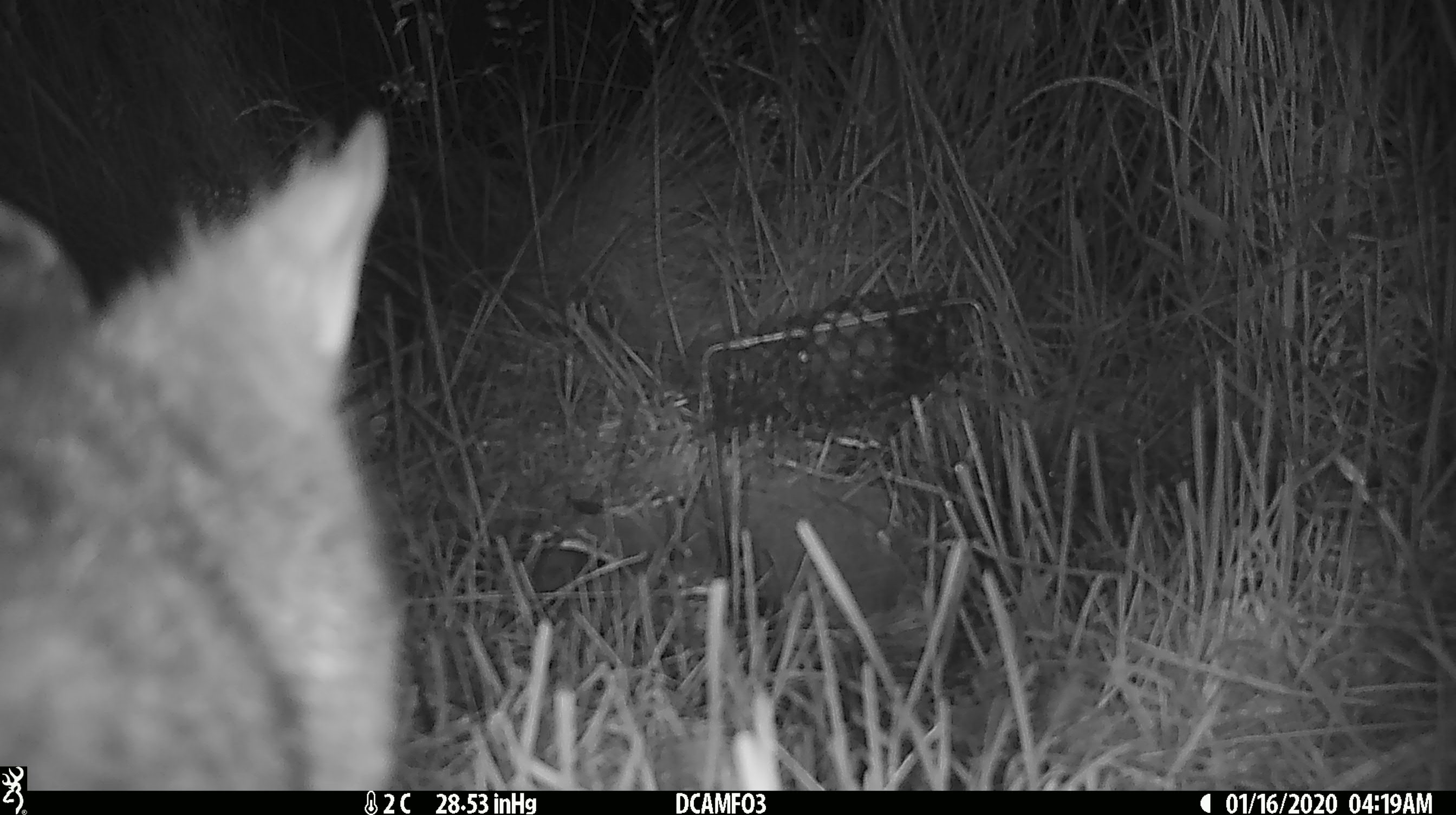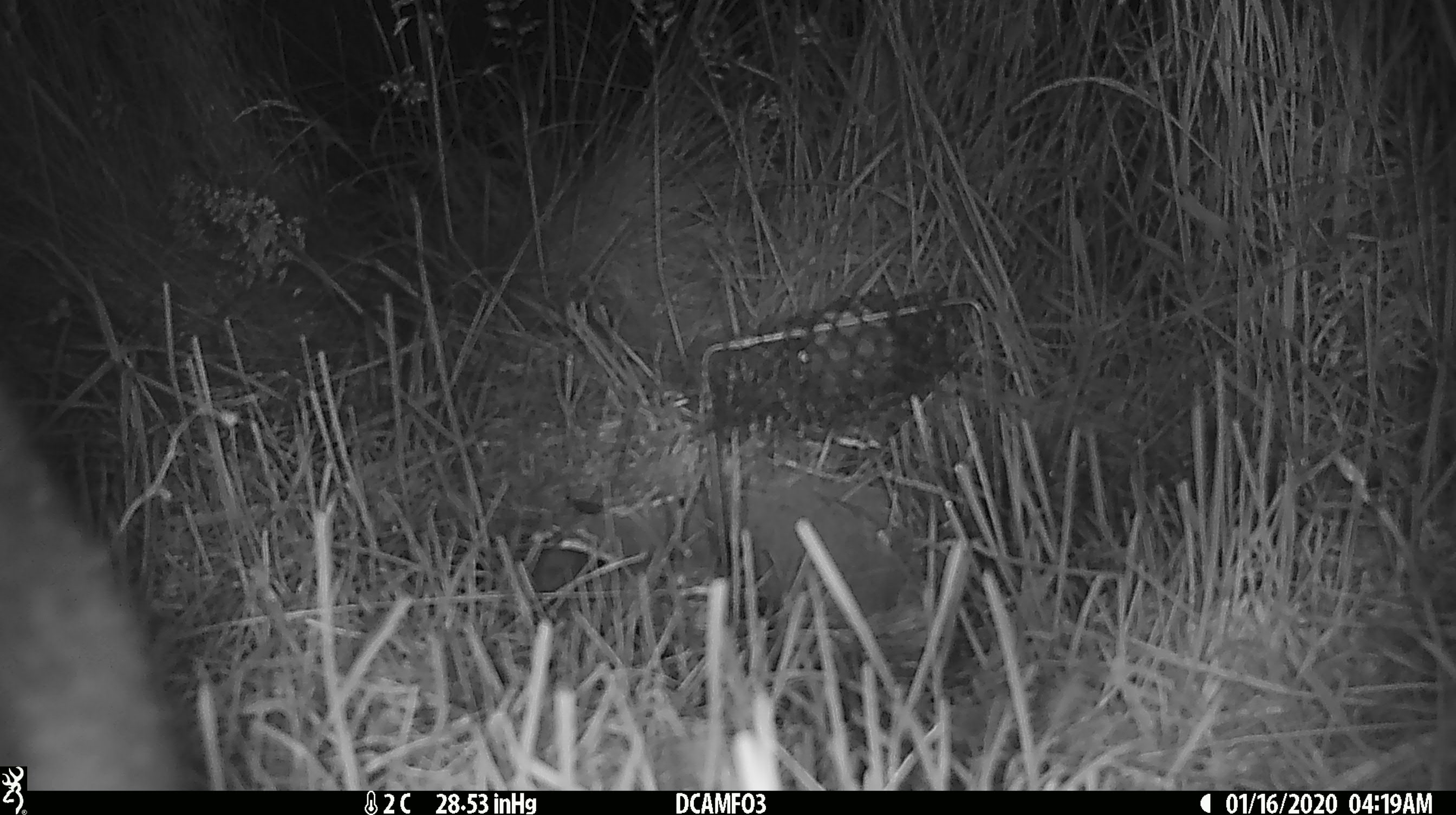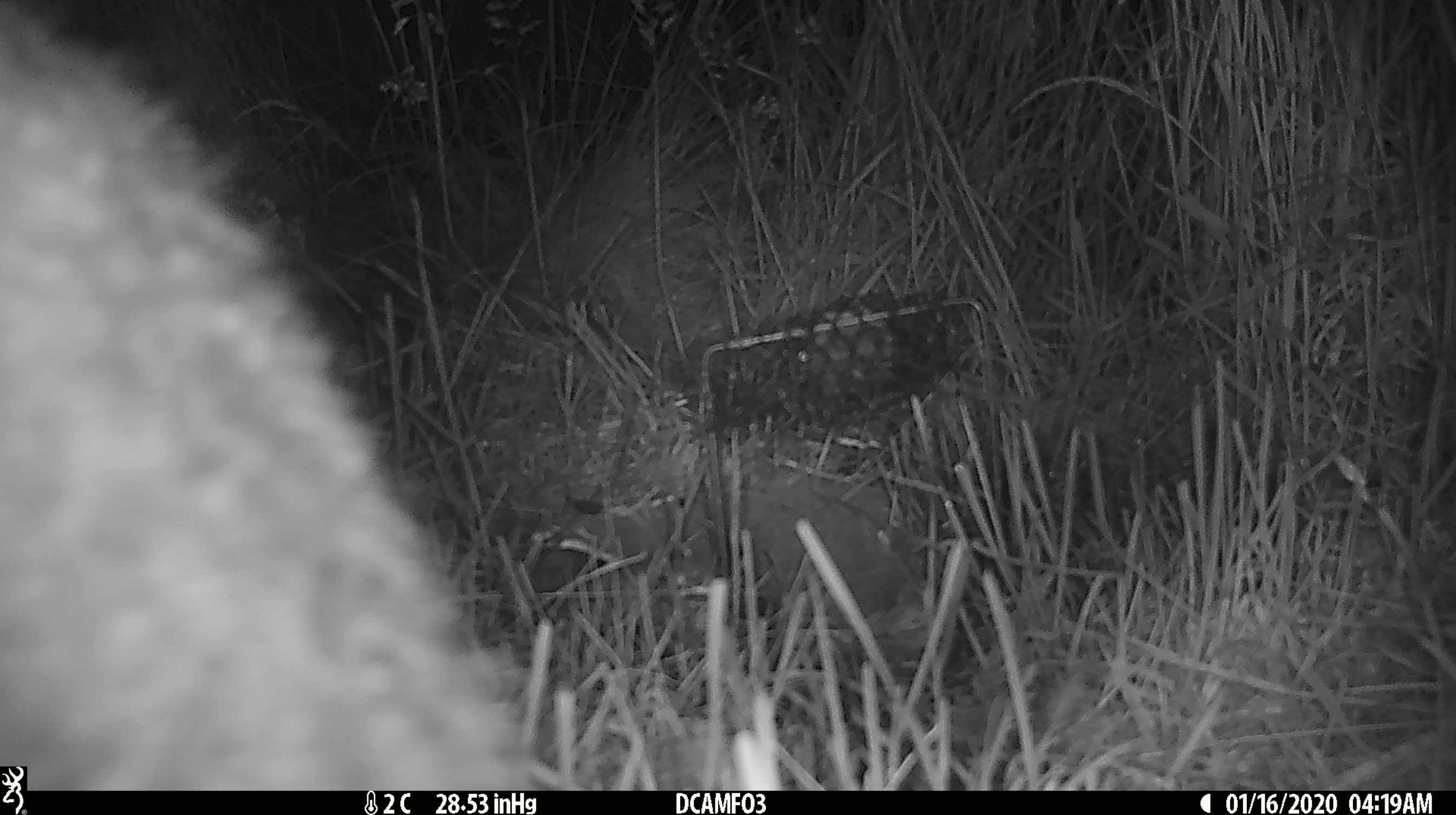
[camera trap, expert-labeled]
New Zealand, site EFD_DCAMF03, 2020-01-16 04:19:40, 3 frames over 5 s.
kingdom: Animalia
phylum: Chordata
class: Mammalia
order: Diprotodontia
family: Phalangeridae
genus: Trichosurus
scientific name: Trichosurus vulpecula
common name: common brushtail possum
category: possum